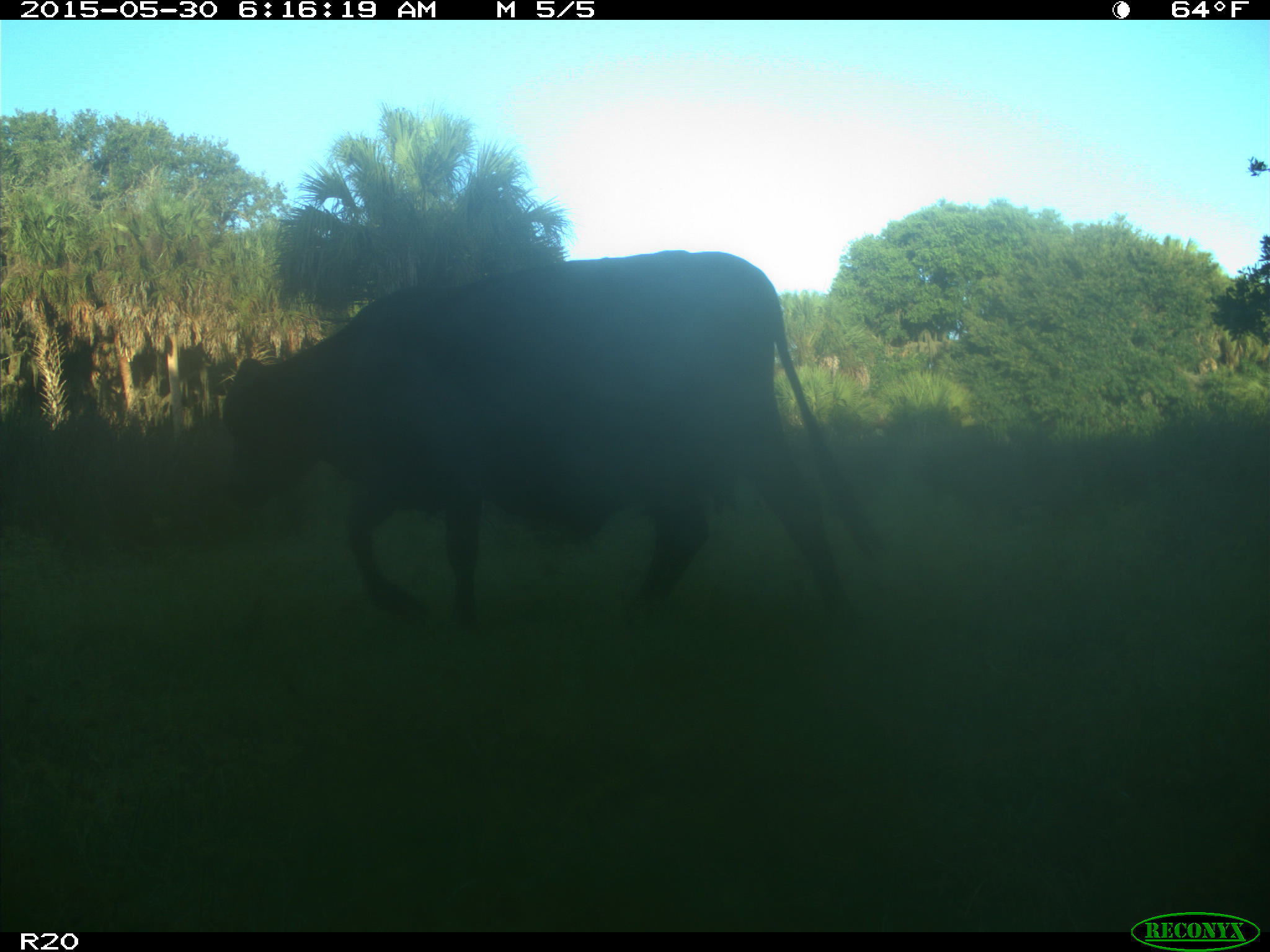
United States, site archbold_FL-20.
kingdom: Animalia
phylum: Chordata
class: Mammalia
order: Artiodactyla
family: Bovidae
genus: Bos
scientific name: Bos taurus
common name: domestic cow